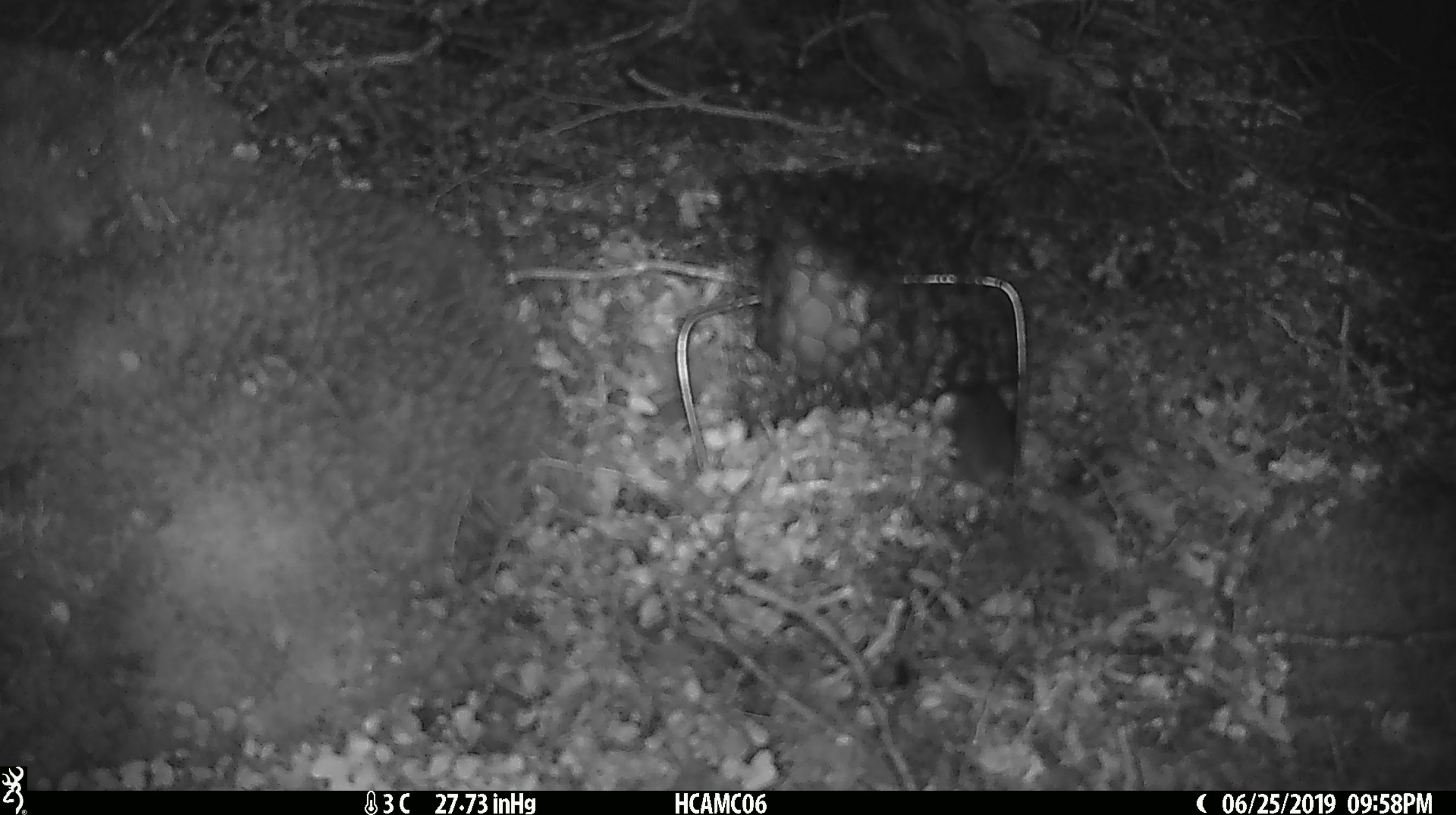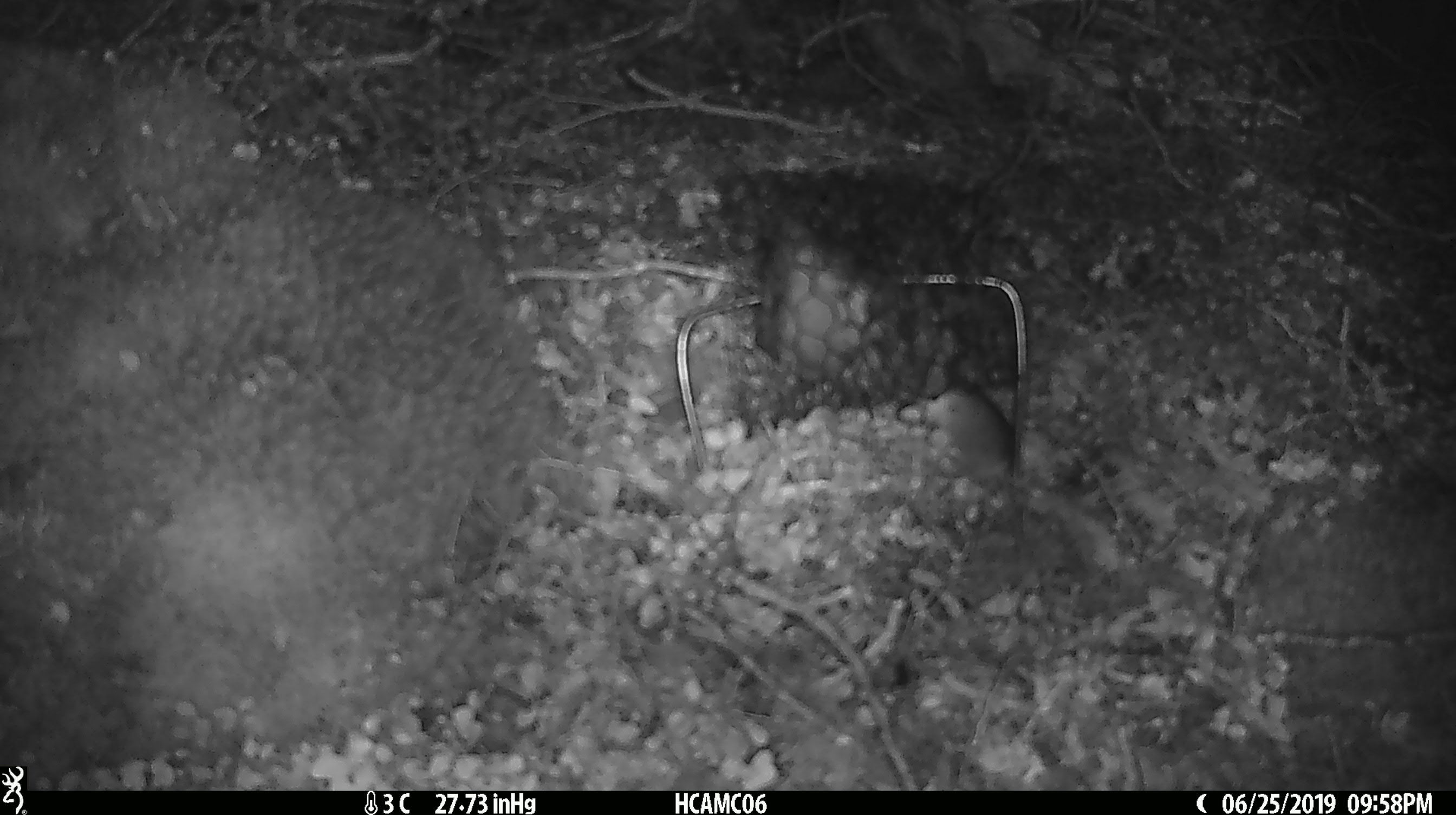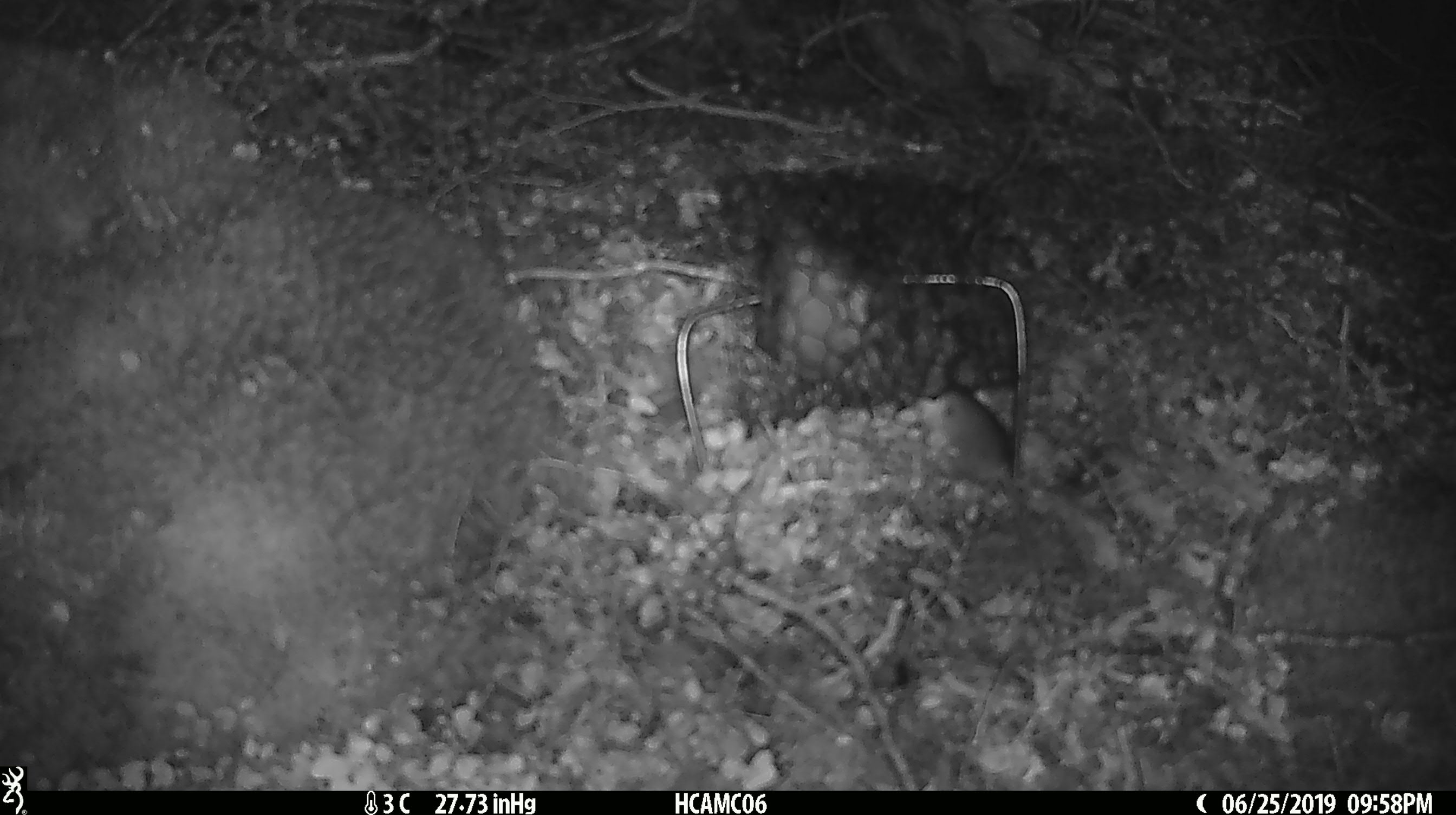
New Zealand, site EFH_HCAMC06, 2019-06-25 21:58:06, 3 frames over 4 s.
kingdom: Animalia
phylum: Chordata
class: Mammalia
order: Rodentia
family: Muridae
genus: Mus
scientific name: Mus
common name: mouse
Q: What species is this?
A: Mouse (Mus).